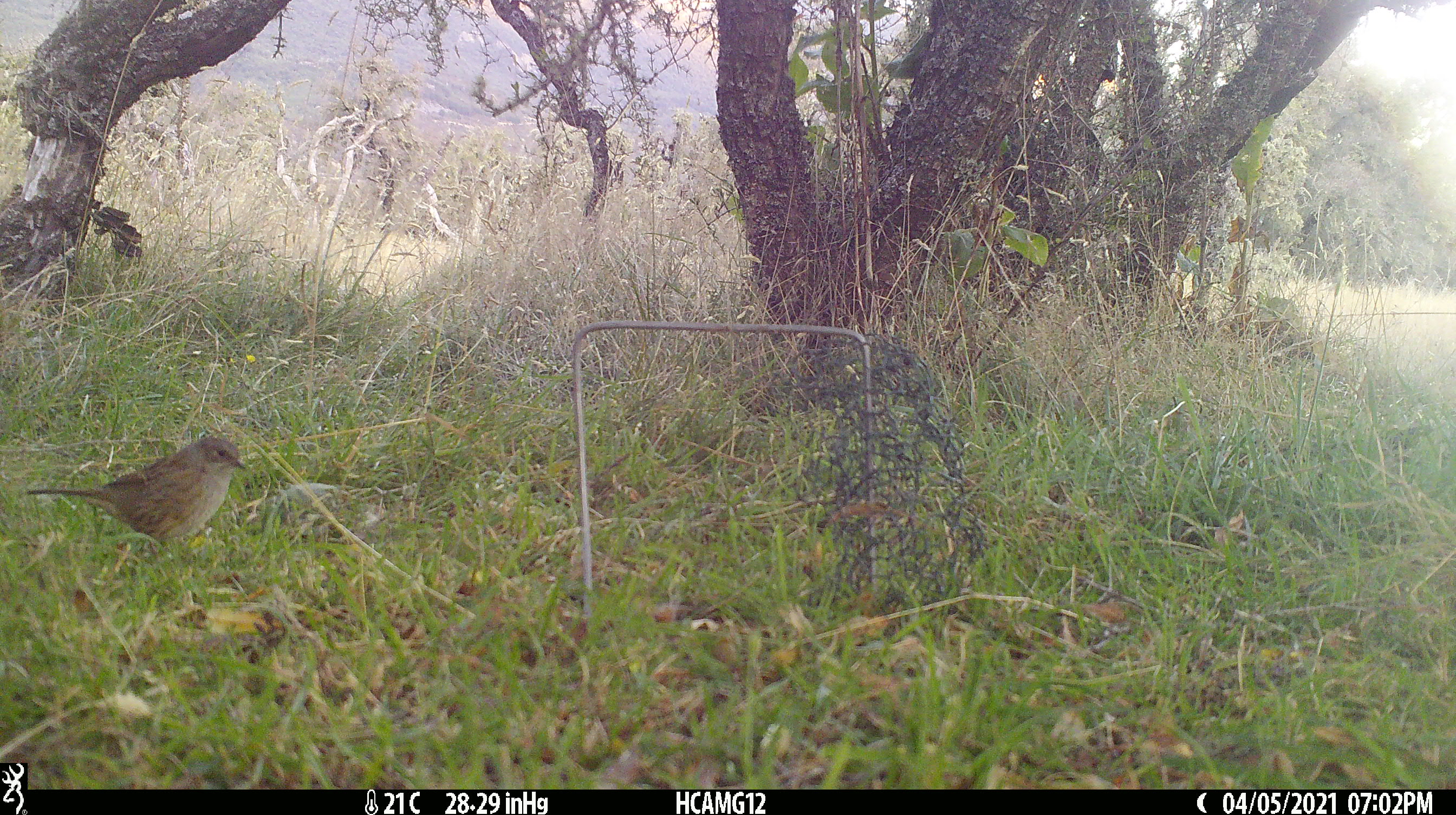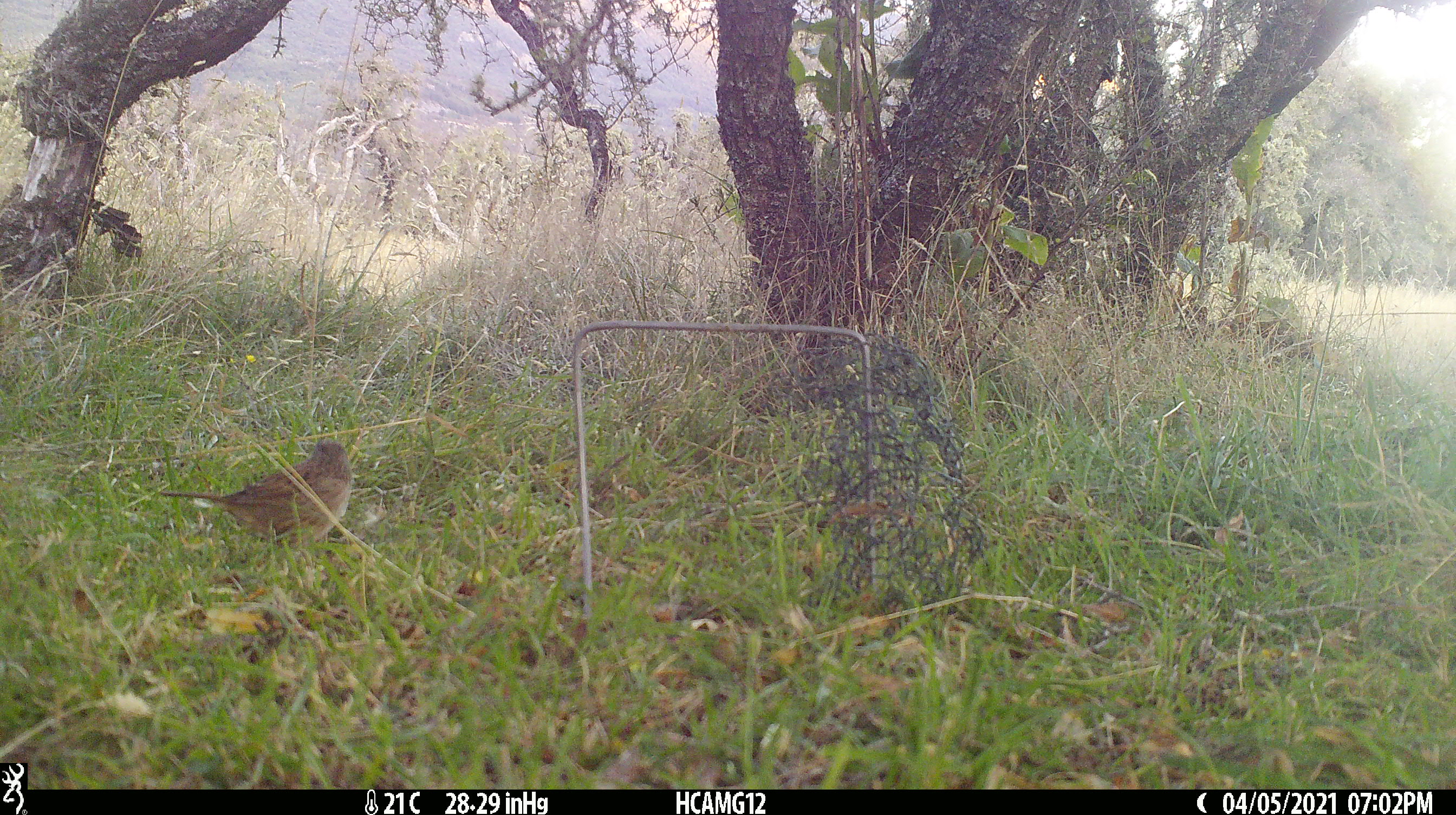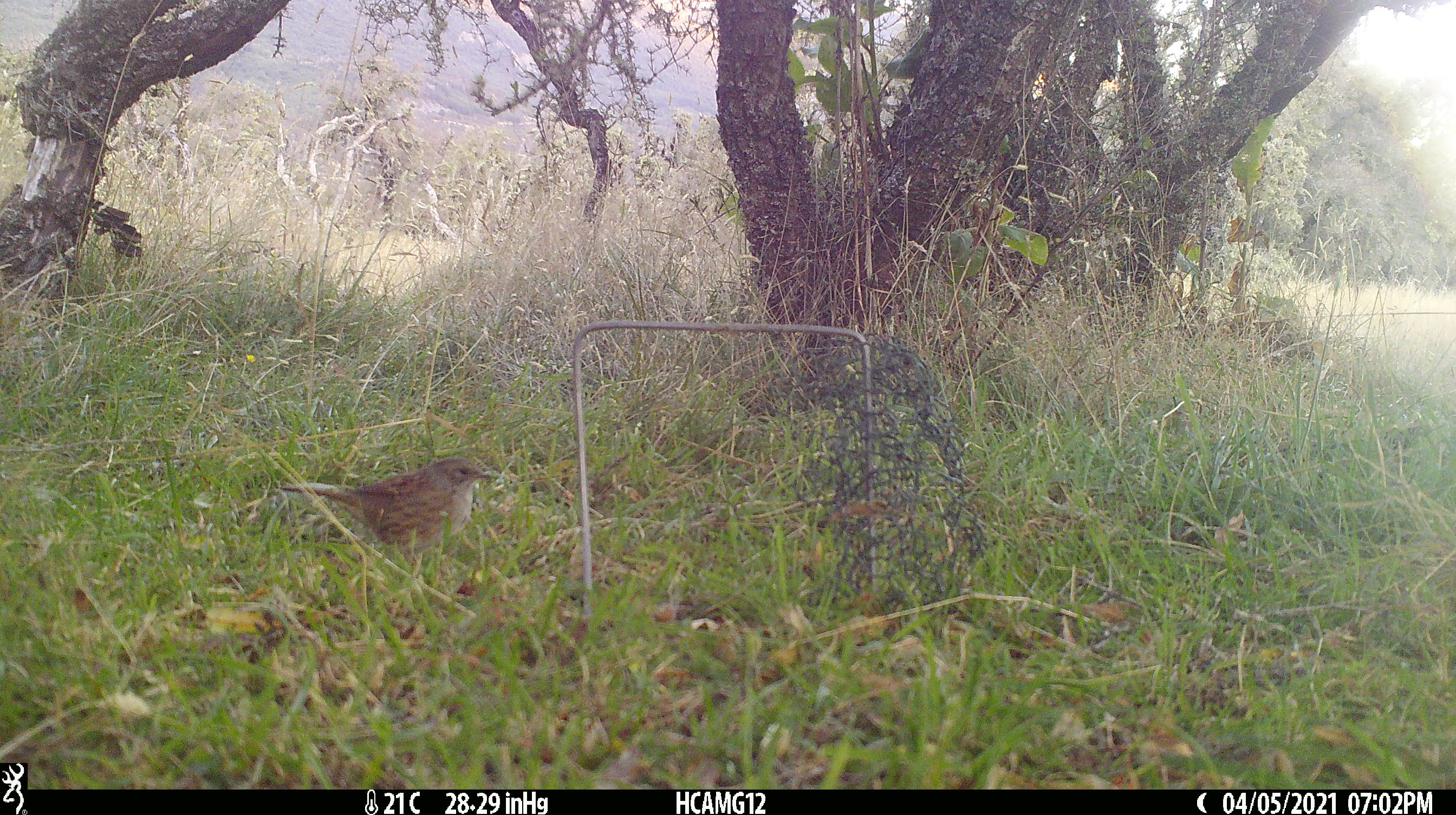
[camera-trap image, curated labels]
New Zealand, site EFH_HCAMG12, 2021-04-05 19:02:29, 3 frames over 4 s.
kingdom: Animalia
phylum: Chordata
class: Aves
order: Passeriformes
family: Prunellidae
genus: Prunella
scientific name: Prunella modularis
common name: dunnock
Dunnock (Prunella modularis).